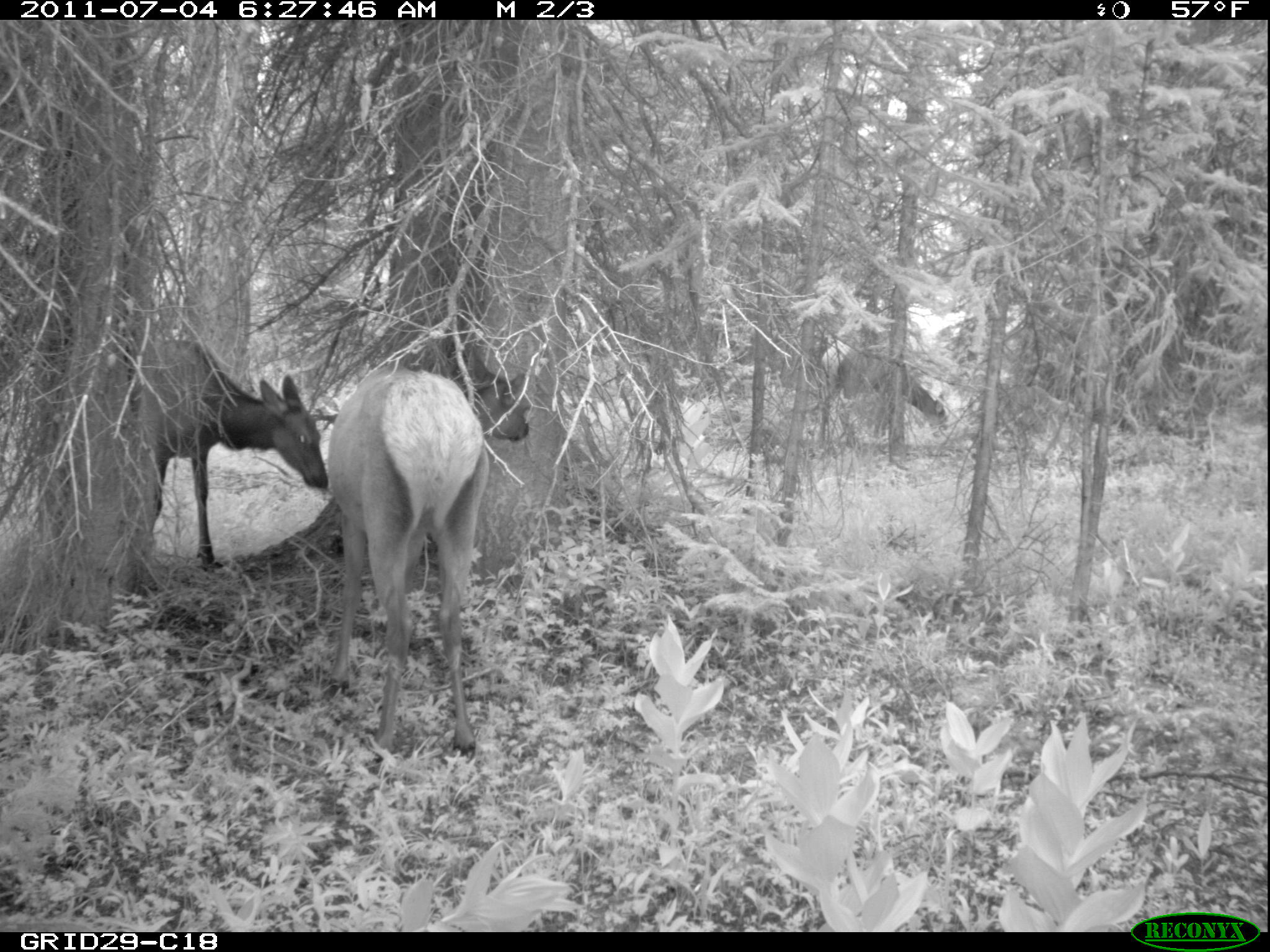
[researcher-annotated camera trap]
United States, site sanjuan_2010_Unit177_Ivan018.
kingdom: Animalia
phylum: Chordata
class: Mammalia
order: Artiodactyla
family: Cervidae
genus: Cervus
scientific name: Cervus elaphus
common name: red deer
Cervus elaphus (red deer).